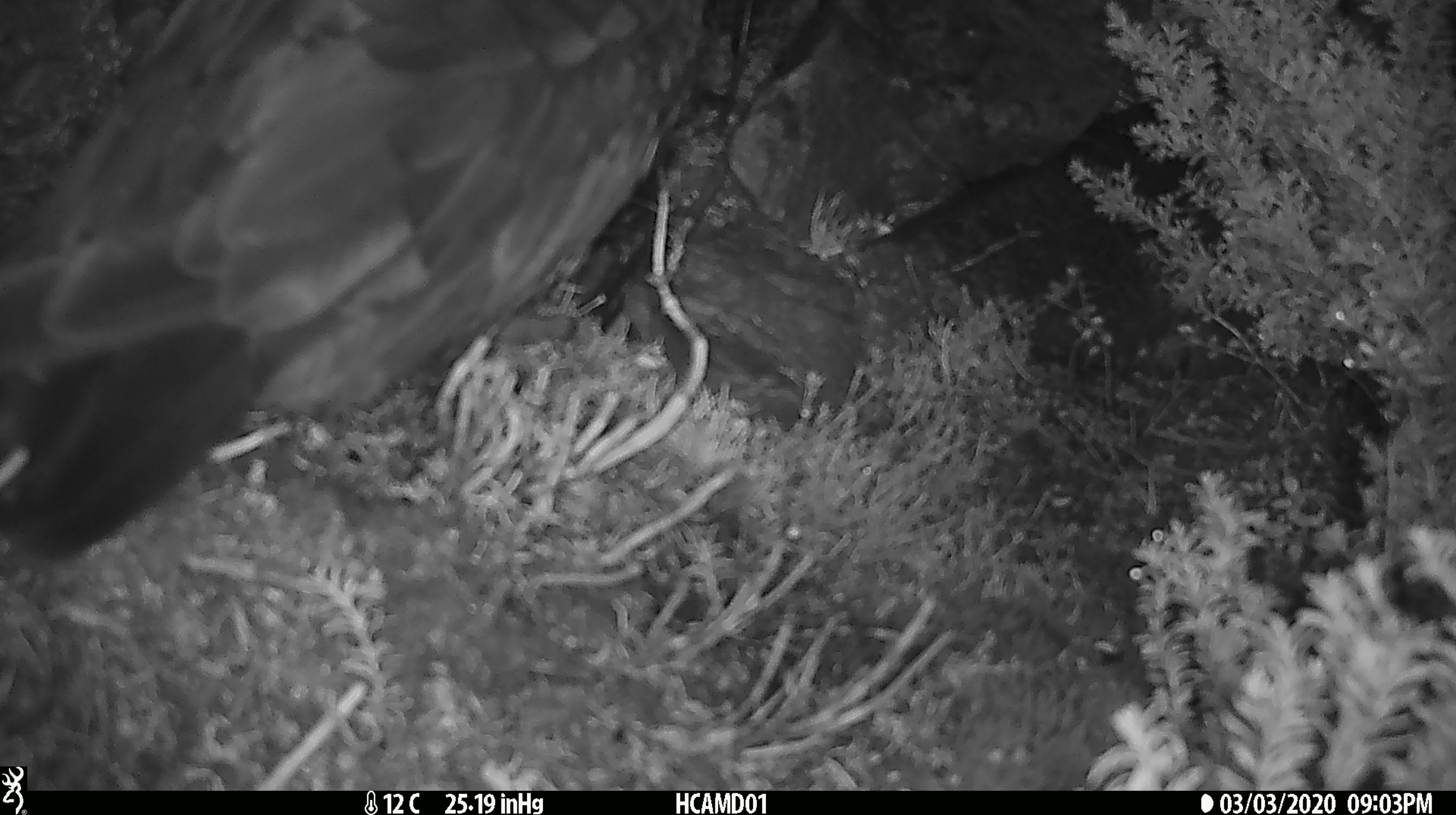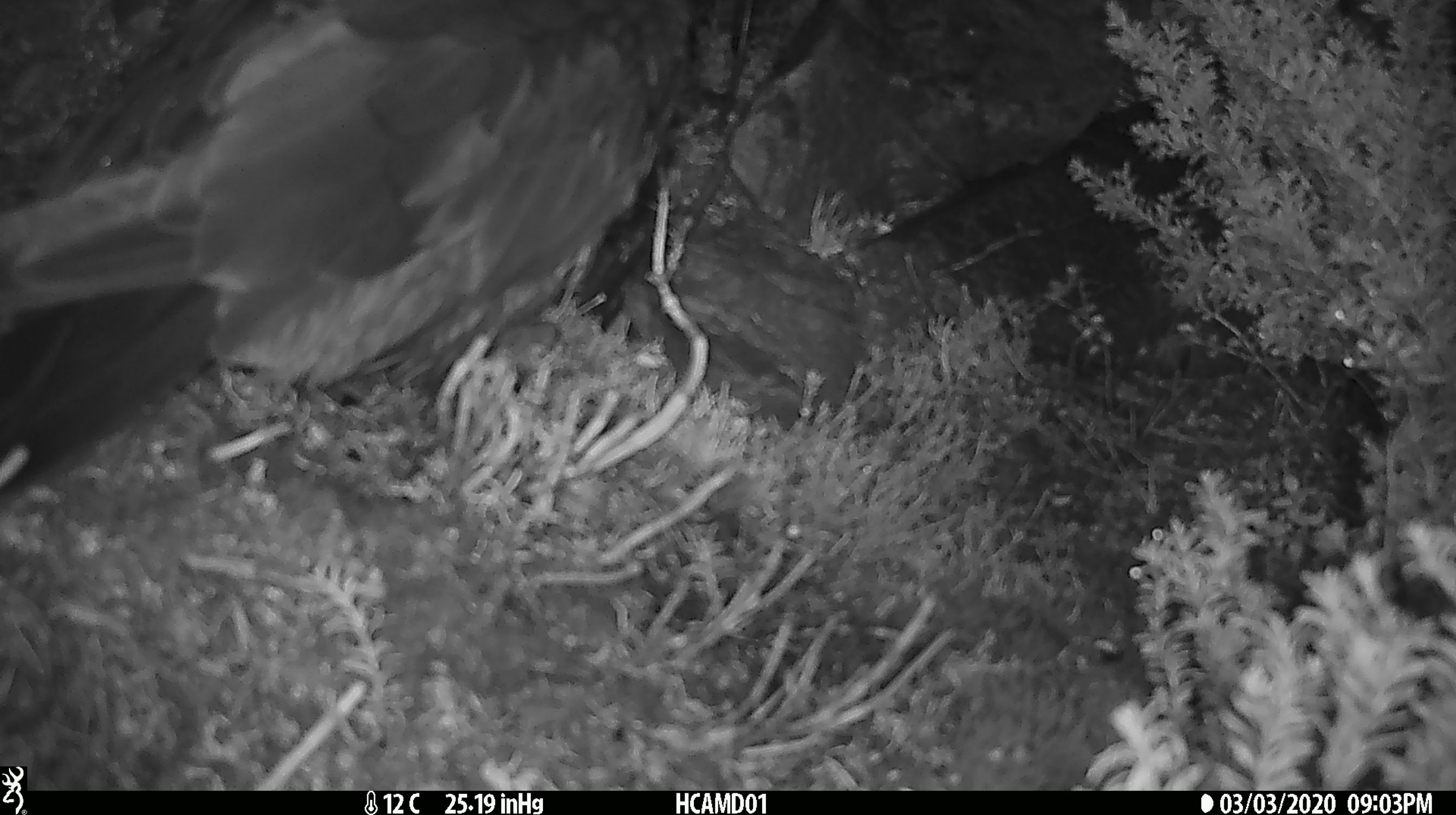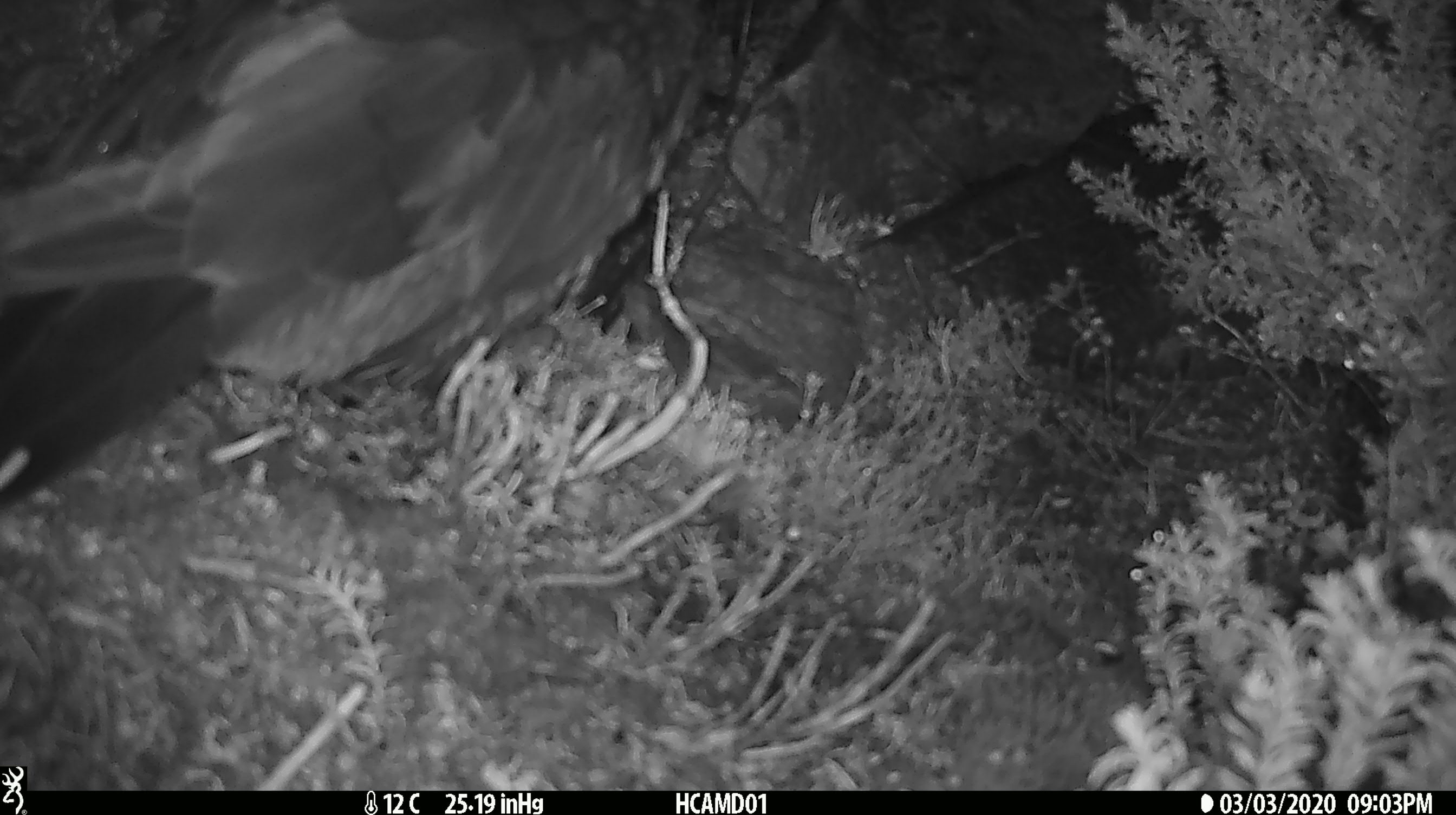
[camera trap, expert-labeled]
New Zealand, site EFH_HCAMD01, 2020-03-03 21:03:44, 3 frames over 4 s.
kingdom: Animalia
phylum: Chordata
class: Aves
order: Psittaciformes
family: Strigopidae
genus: Nestor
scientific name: Nestor notabilis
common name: kea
Kea (Nestor notabilis).